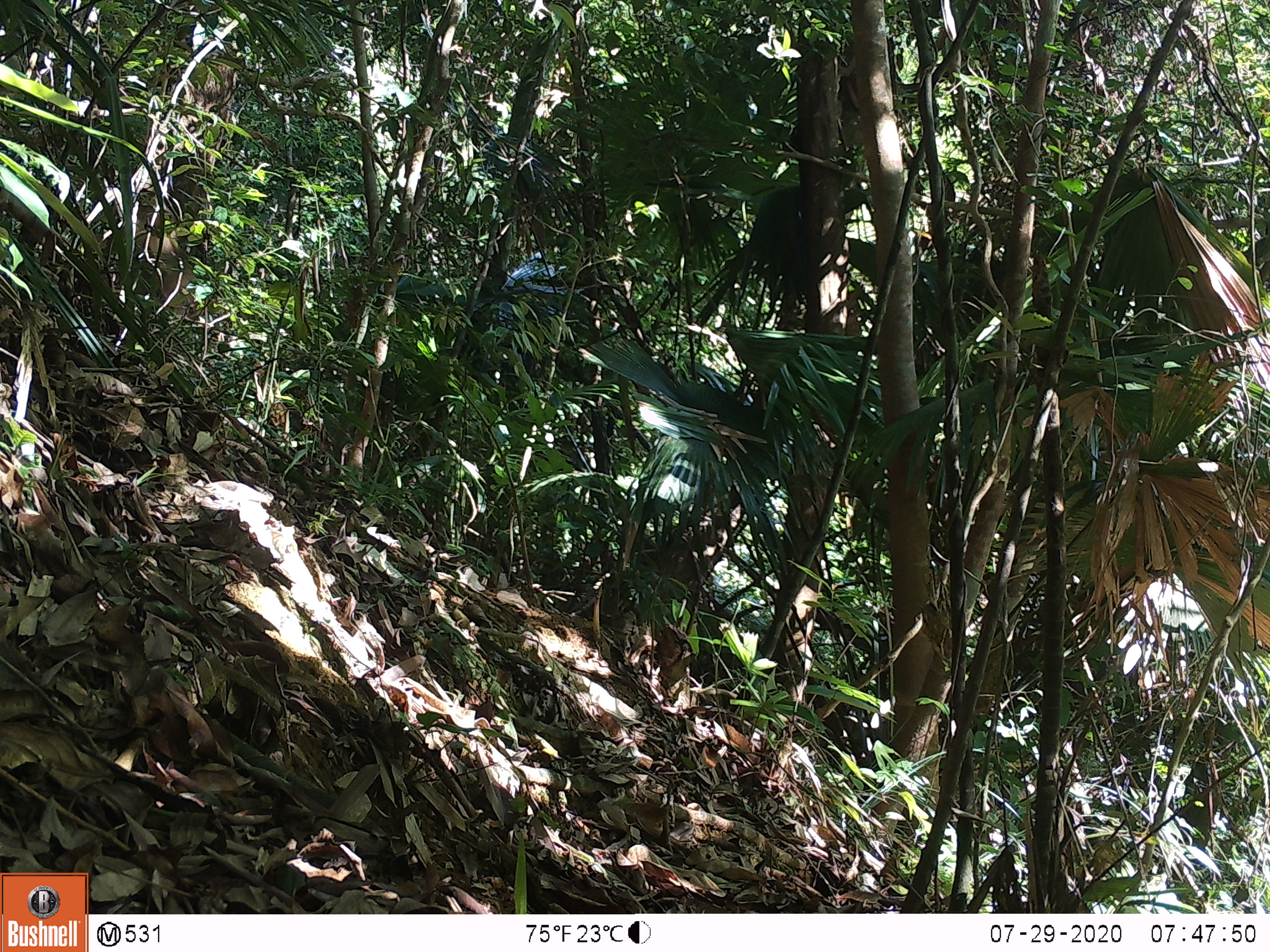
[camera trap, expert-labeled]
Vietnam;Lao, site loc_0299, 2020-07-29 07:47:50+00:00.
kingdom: Animalia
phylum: Chordata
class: Mammalia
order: Primates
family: Cercopithecidae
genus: Macaca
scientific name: Macaca nemestrina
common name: pig-tailed macaque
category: pig tailed macaque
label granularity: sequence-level